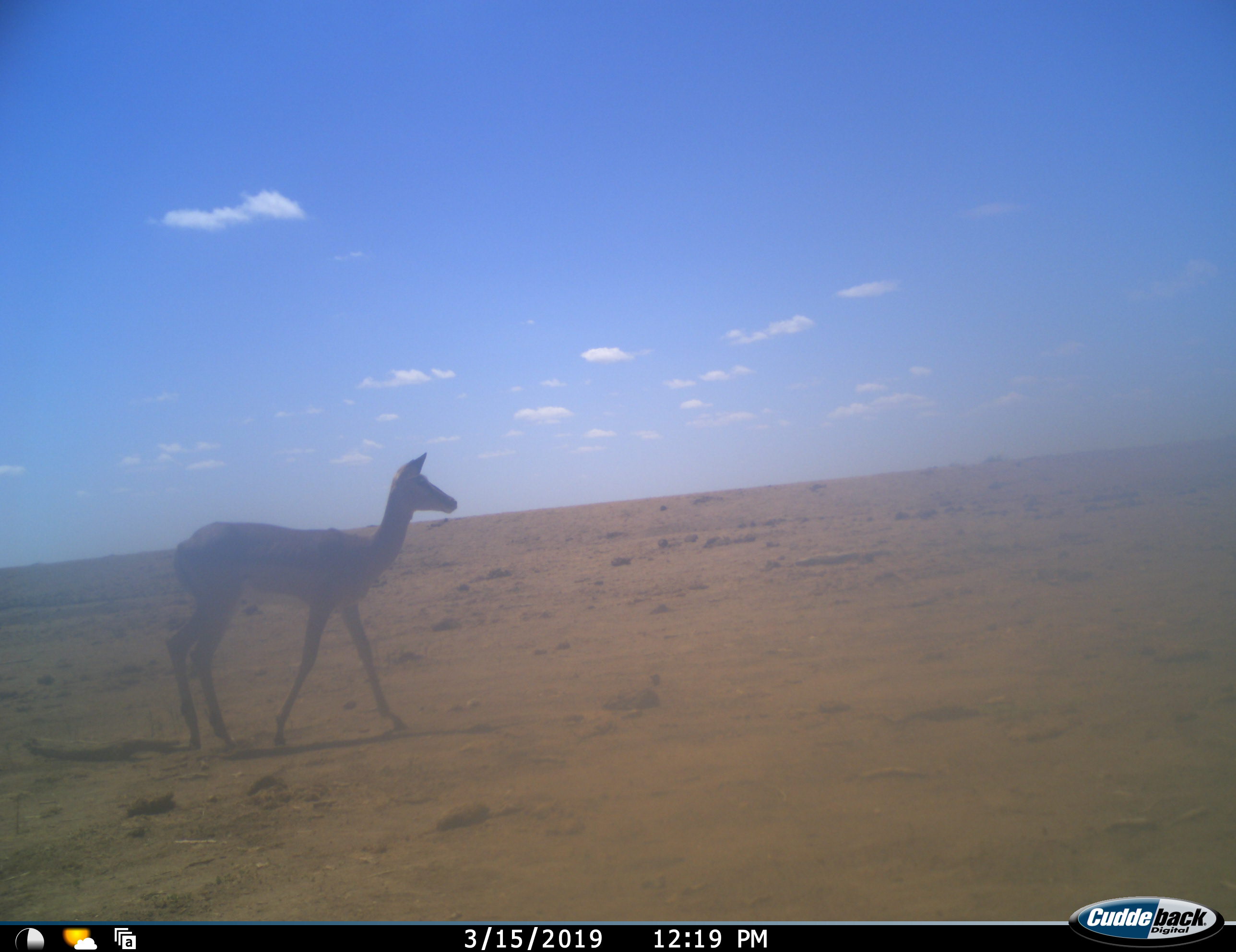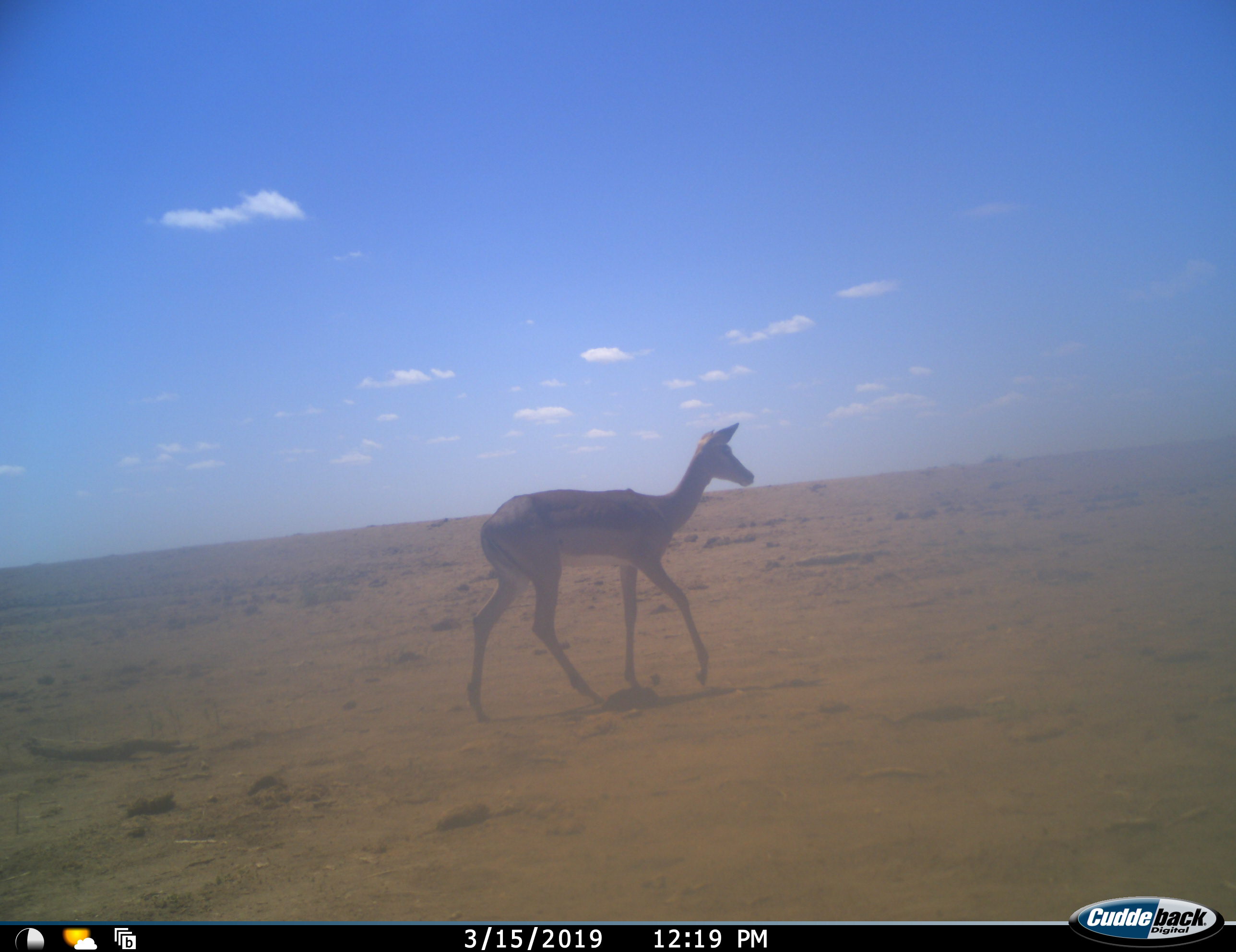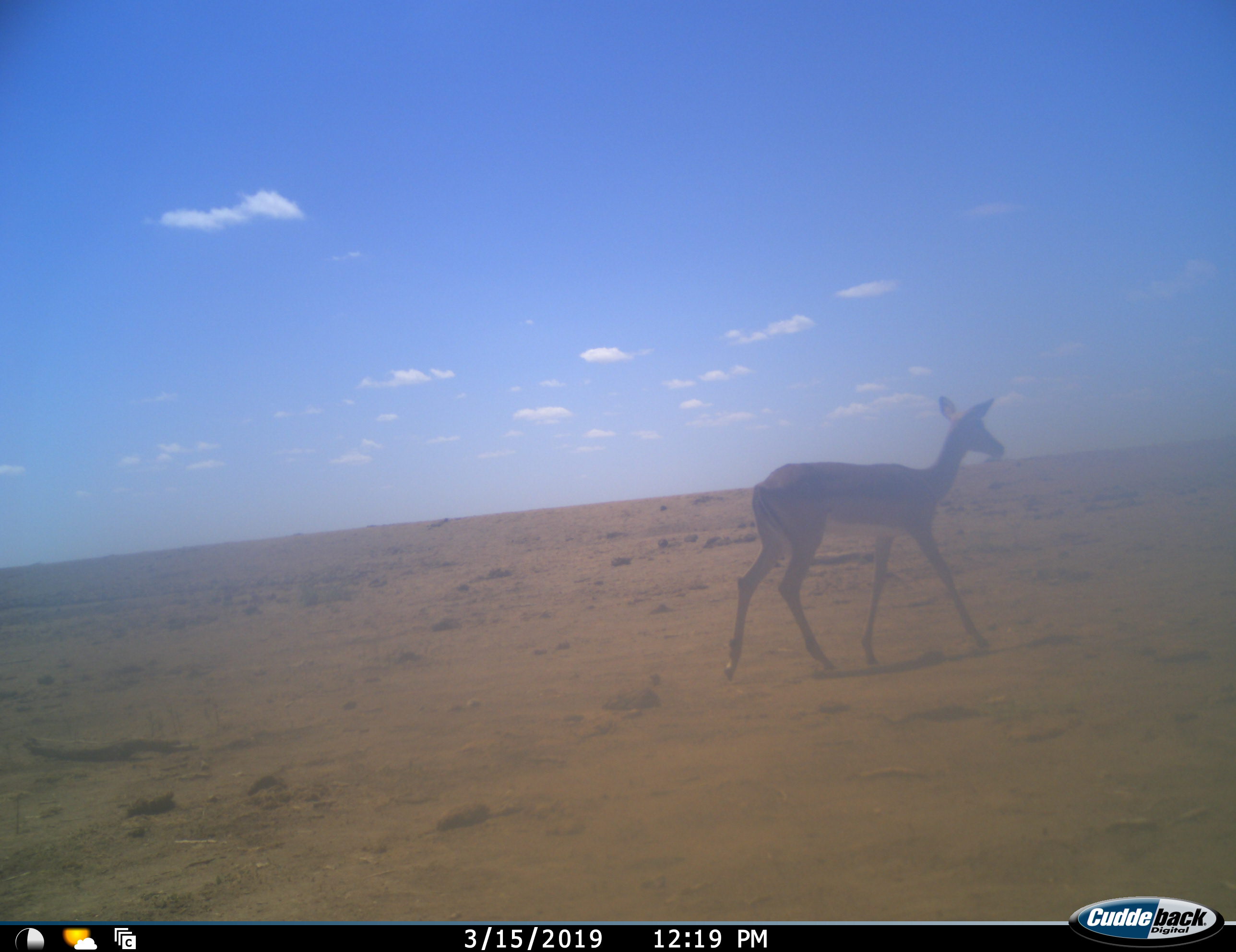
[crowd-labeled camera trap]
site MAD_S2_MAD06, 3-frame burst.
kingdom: Animalia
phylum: Chordata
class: Mammalia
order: Artiodactyla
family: Bovidae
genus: Aepyceros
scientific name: Aepyceros melampus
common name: impala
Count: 1.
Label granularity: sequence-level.